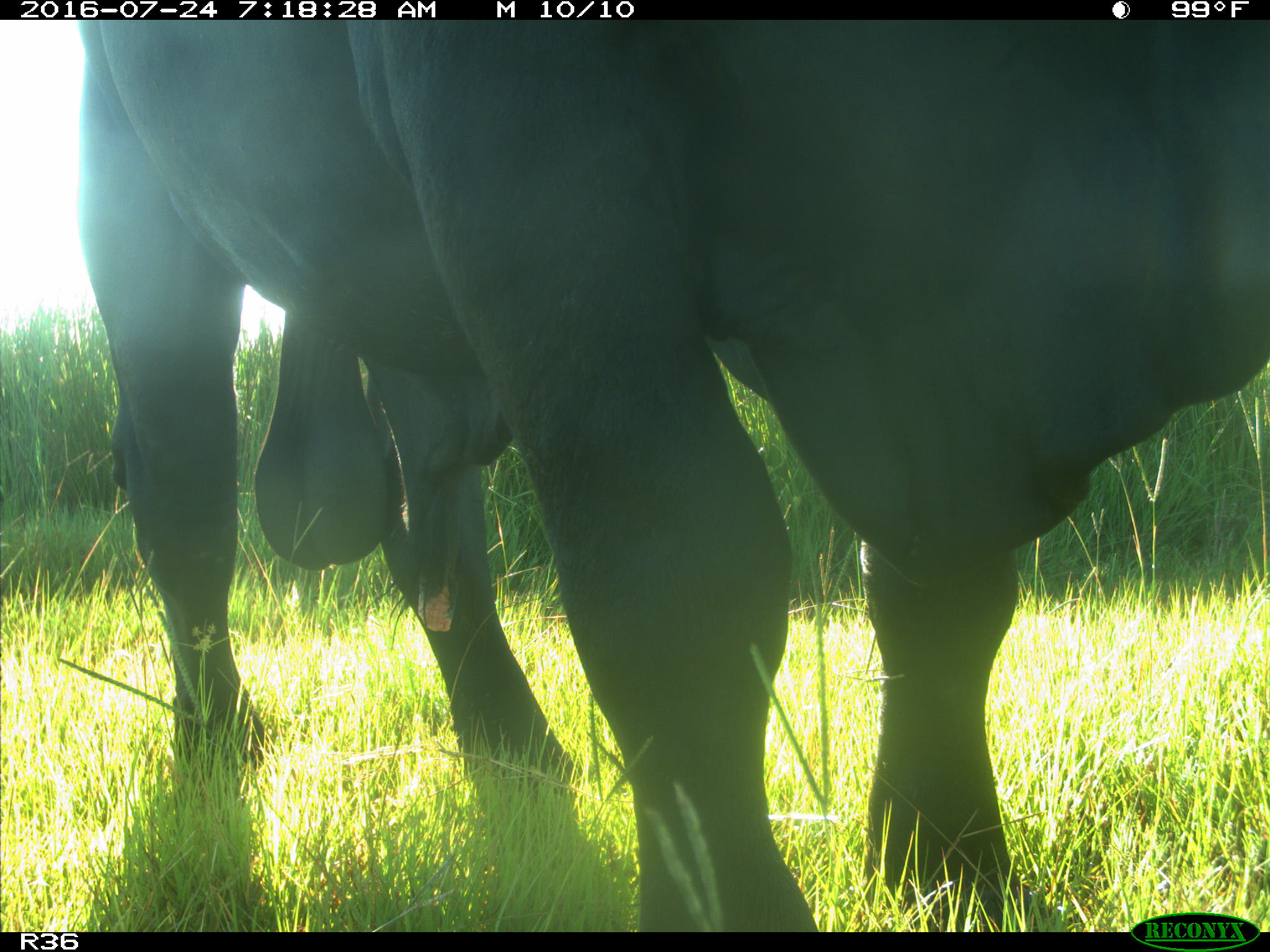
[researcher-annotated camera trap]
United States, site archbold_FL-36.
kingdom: Animalia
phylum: Chordata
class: Mammalia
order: Artiodactyla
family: Bovidae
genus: Bos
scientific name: Bos taurus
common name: domestic cow